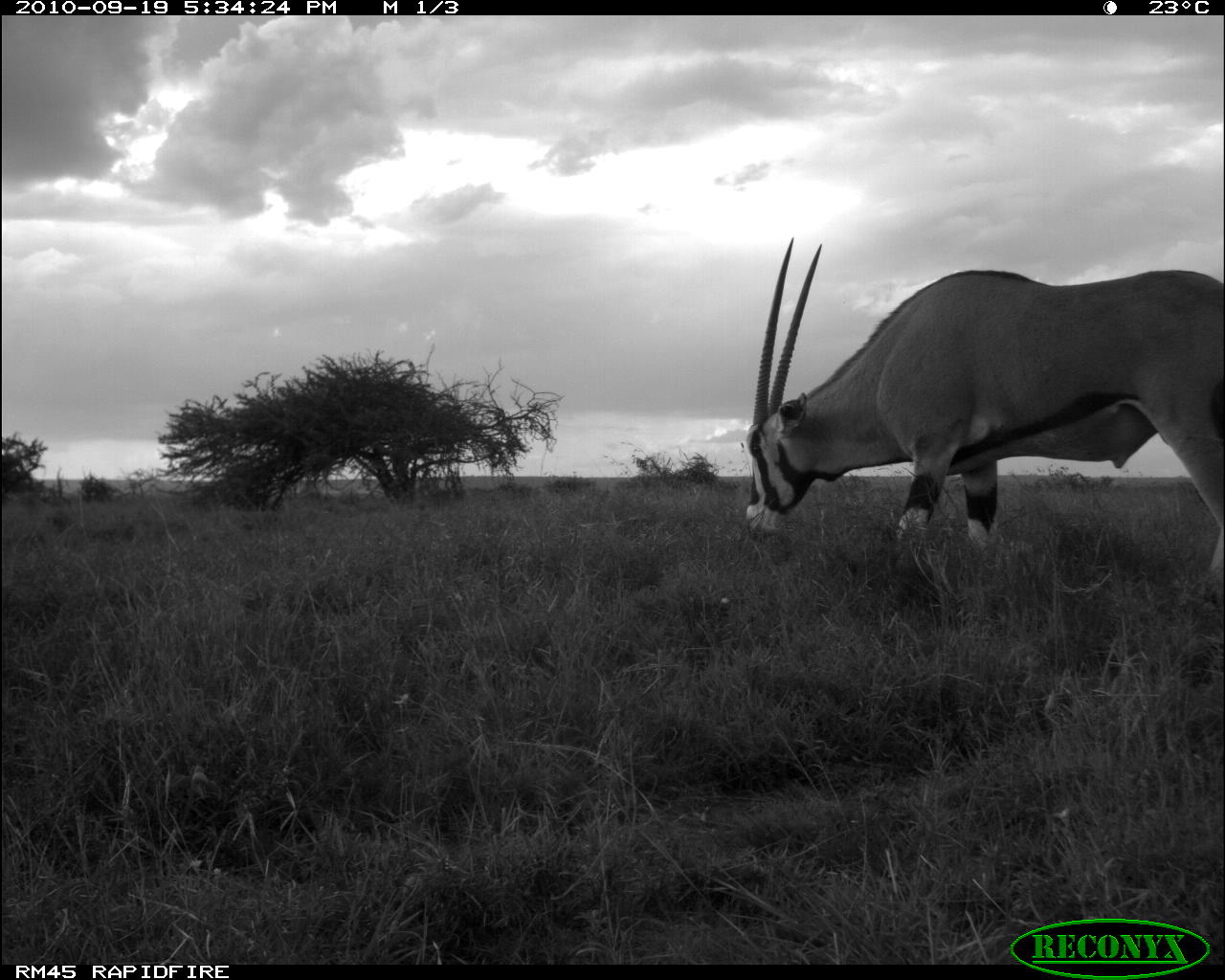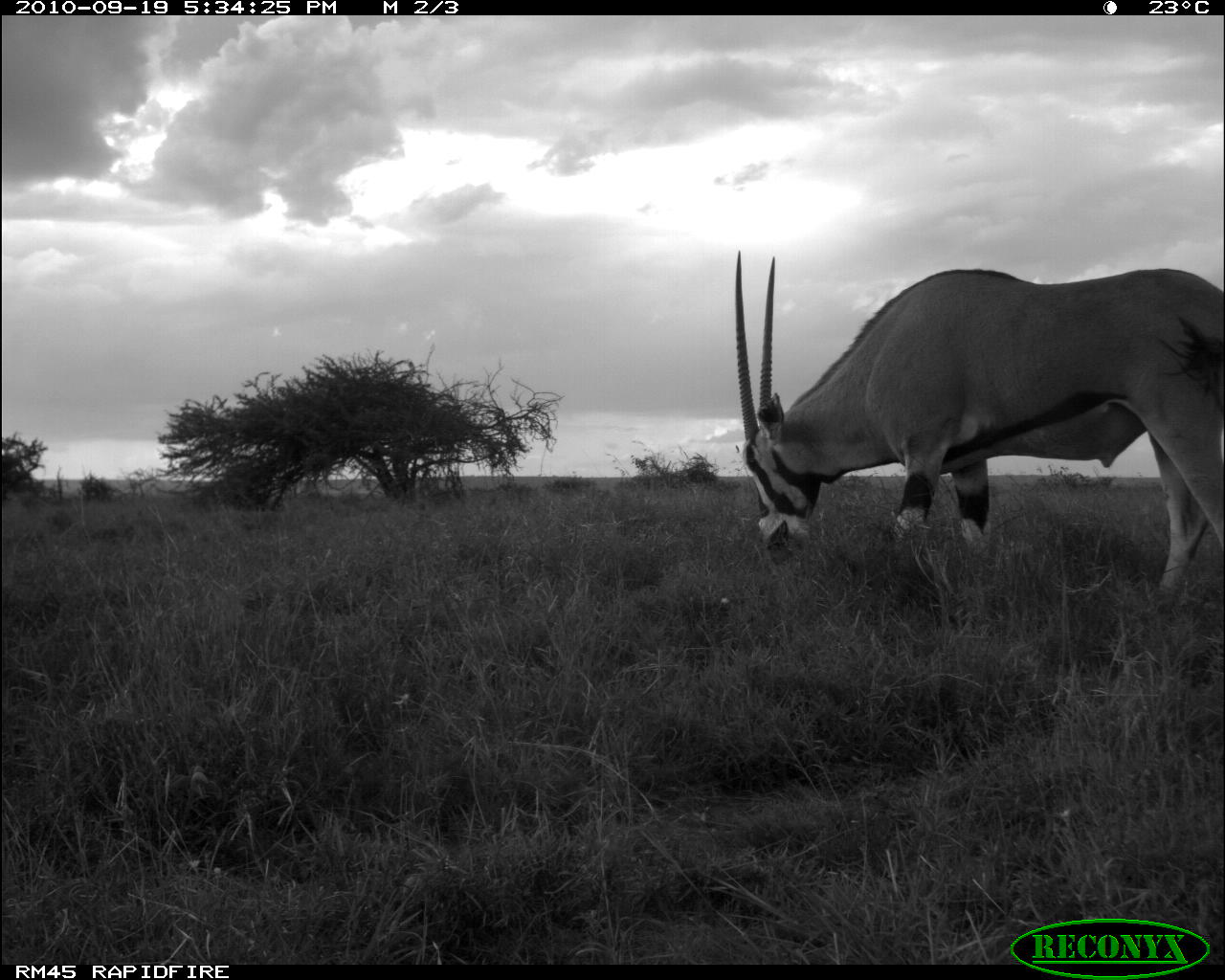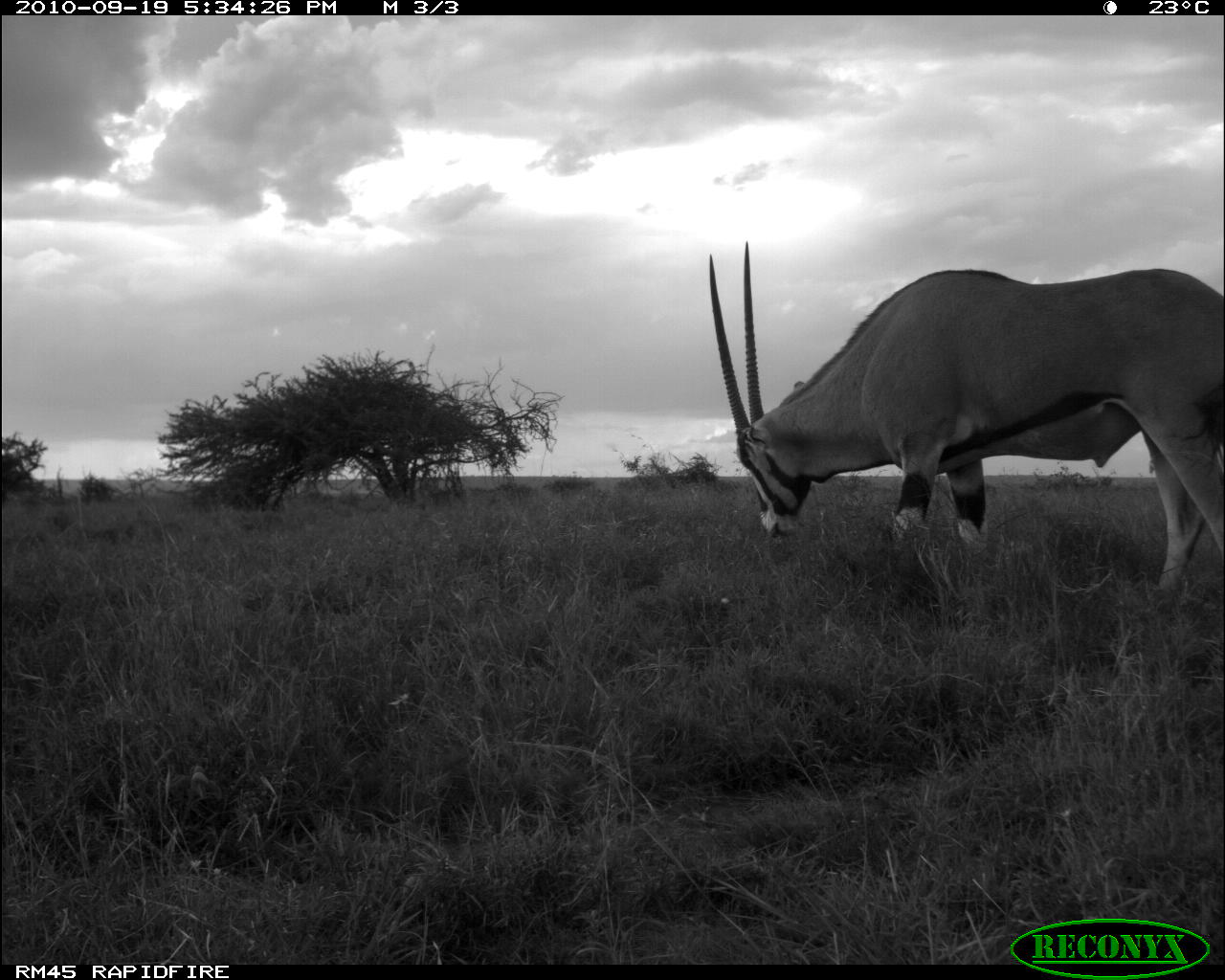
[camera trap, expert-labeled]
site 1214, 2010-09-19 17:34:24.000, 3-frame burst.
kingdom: Animalia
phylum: Chordata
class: Mammalia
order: Artiodactyla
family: Bovidae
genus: Oryx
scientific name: Oryx beisa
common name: east african oryx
Oryx beisa (east african oryx), count 1.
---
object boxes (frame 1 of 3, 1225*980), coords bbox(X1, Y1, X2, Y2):
oryx beisa: bbox(740, 233, 1223, 584)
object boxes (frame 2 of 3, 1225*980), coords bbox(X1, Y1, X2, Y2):
oryx beisa: bbox(733, 248, 1223, 590)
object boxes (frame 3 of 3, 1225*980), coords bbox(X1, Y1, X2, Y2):
oryx beisa: bbox(704, 237, 1220, 593)